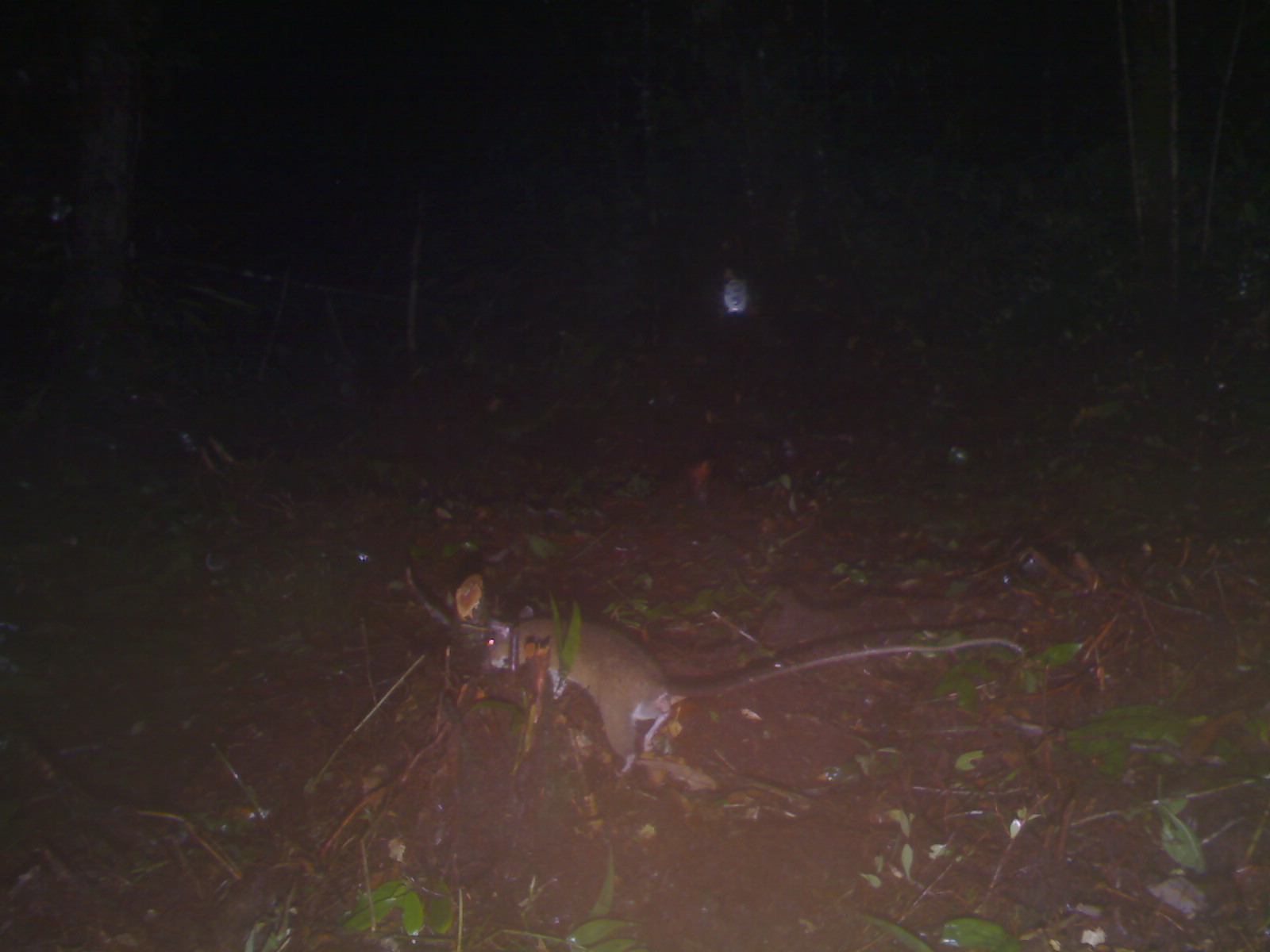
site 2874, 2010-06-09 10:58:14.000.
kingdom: Animalia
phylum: Chordata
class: Mammalia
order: Rodentia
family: Muridae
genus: Rattus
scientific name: Rattus tiomanicus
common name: malayan field rat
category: rattus tiomanicus sabae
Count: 1.